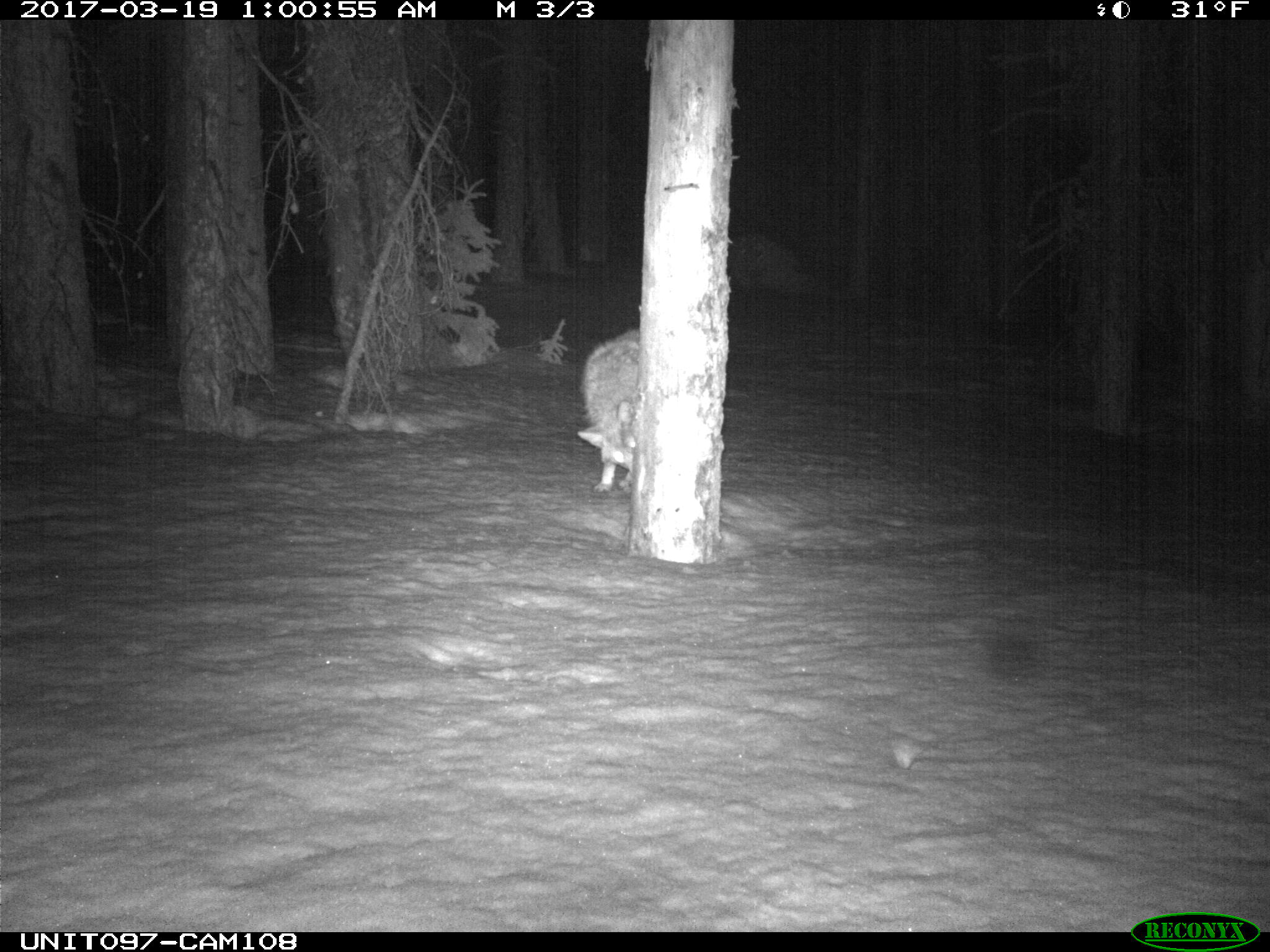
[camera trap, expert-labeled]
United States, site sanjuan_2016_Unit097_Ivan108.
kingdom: Animalia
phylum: Chordata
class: Mammalia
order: Carnivora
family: Canidae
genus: Canis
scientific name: Canis latrans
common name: coyote